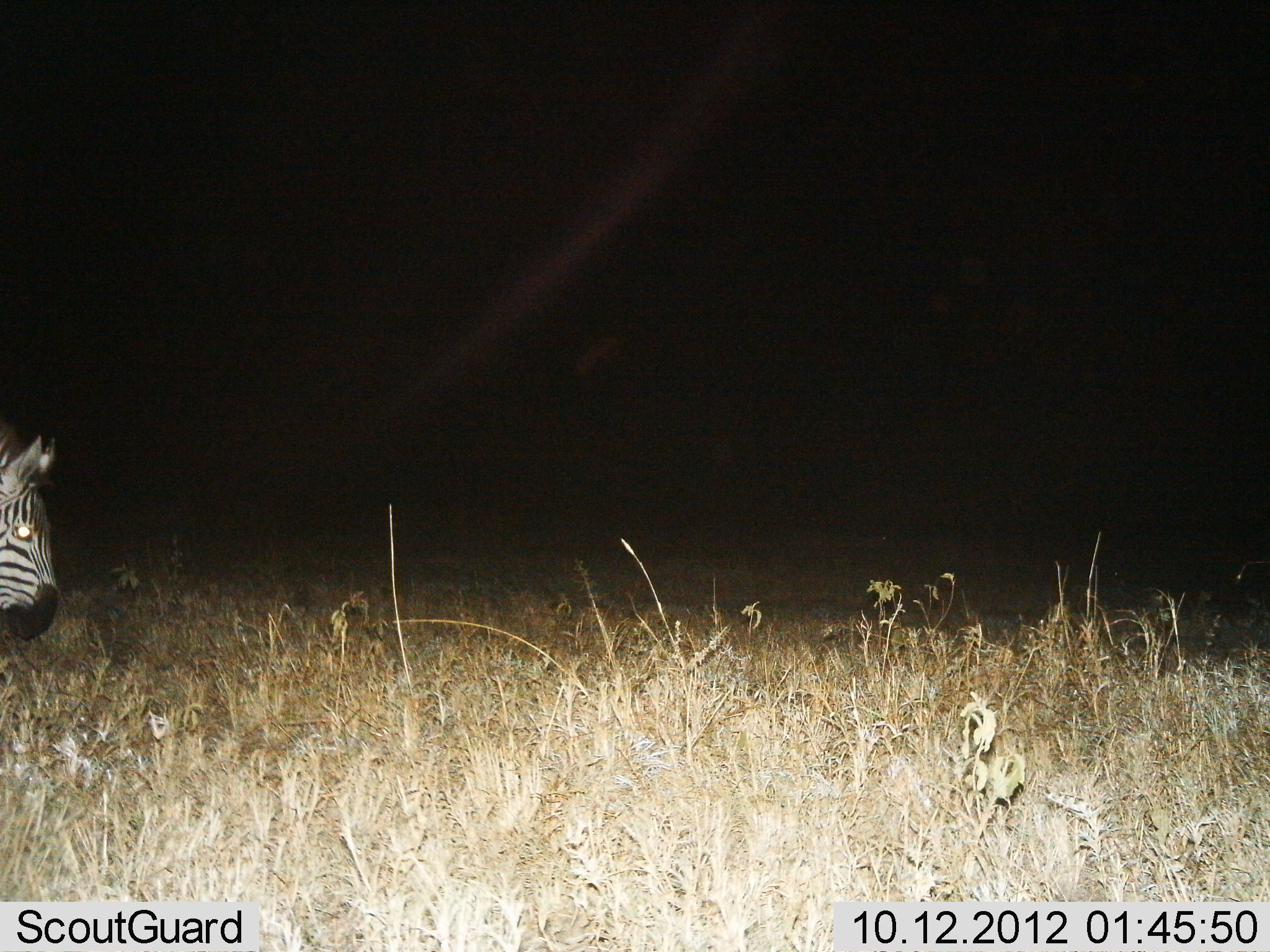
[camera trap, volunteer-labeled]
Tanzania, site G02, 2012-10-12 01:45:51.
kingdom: Animalia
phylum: Chordata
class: Mammalia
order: Perissodactyla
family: Equidae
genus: Equus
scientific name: Equus quagga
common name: plains zebra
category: zebra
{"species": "zebra (plains zebra) (Equus quagga)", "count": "1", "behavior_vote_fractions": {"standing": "60%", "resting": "0%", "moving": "40%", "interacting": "0%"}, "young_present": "0%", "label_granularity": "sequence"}